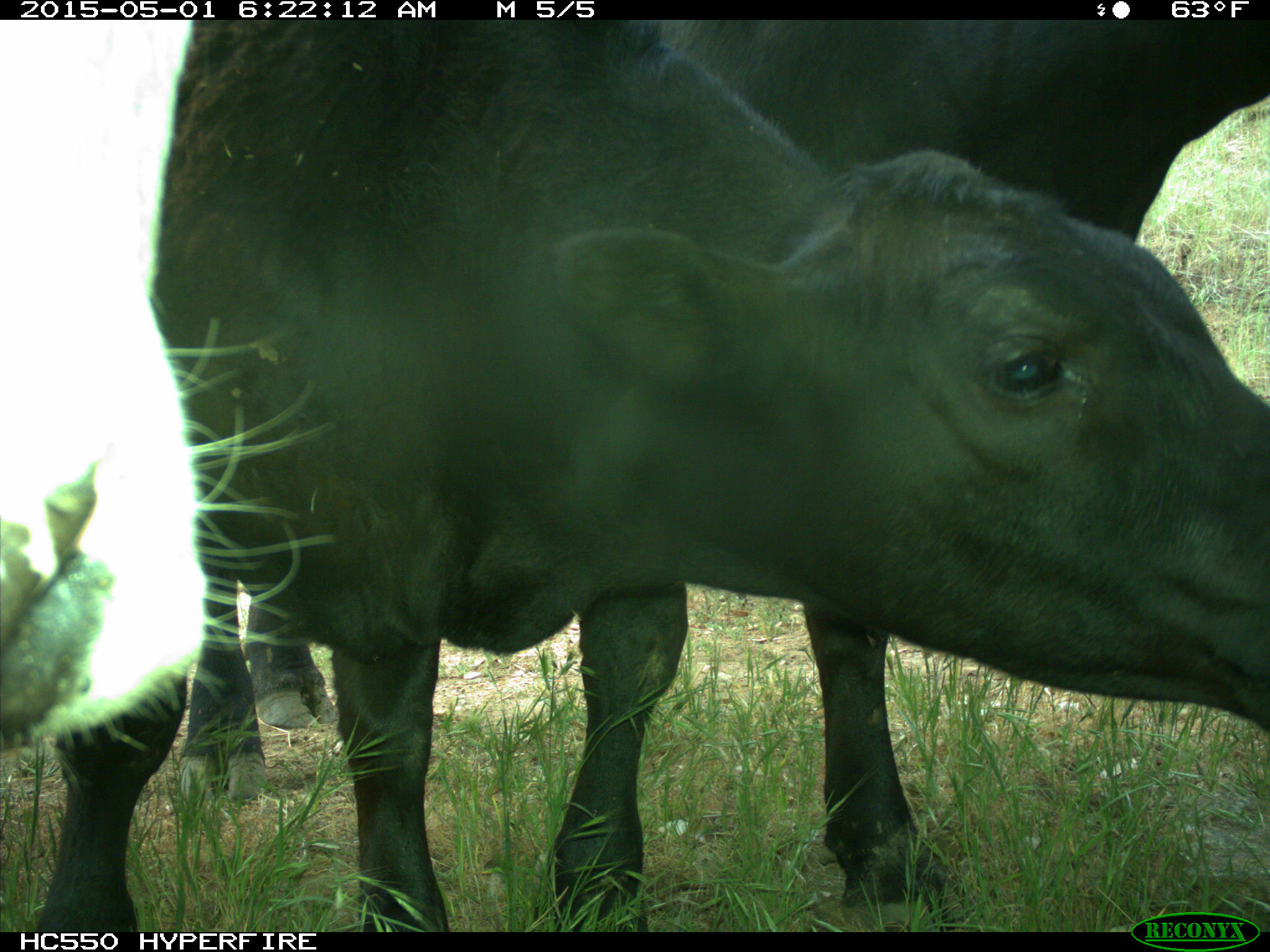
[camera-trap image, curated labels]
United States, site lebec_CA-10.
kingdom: Animalia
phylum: Chordata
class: Mammalia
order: Artiodactyla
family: Bovidae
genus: Bos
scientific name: Bos taurus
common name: domestic cow